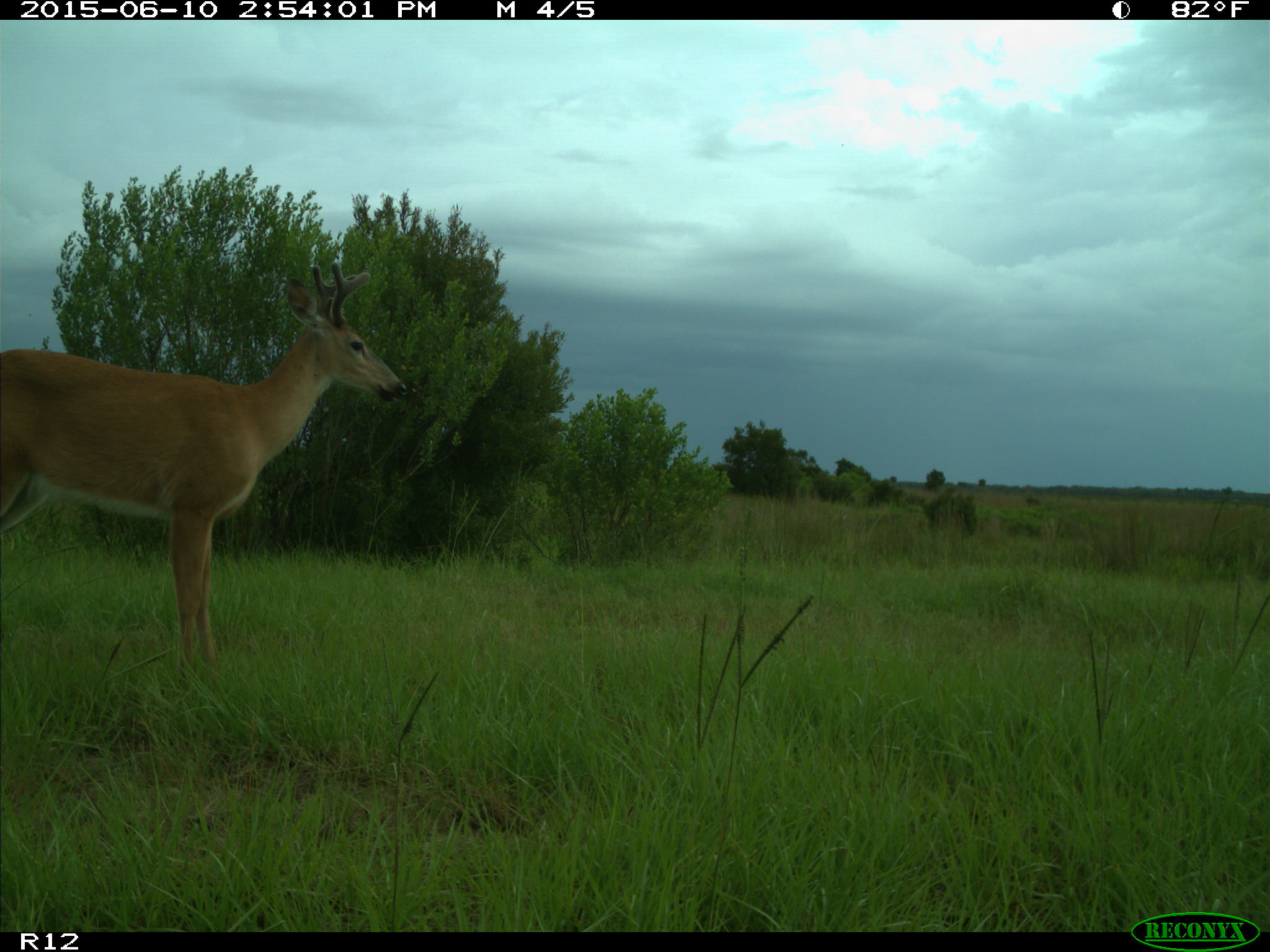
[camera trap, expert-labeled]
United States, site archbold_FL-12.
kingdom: Animalia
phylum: Chordata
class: Mammalia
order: Artiodactyla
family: Cervidae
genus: Odocoileus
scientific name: Odocoileus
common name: deer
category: unidentified deer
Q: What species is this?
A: Unidentified deer (deer) (Odocoileus).